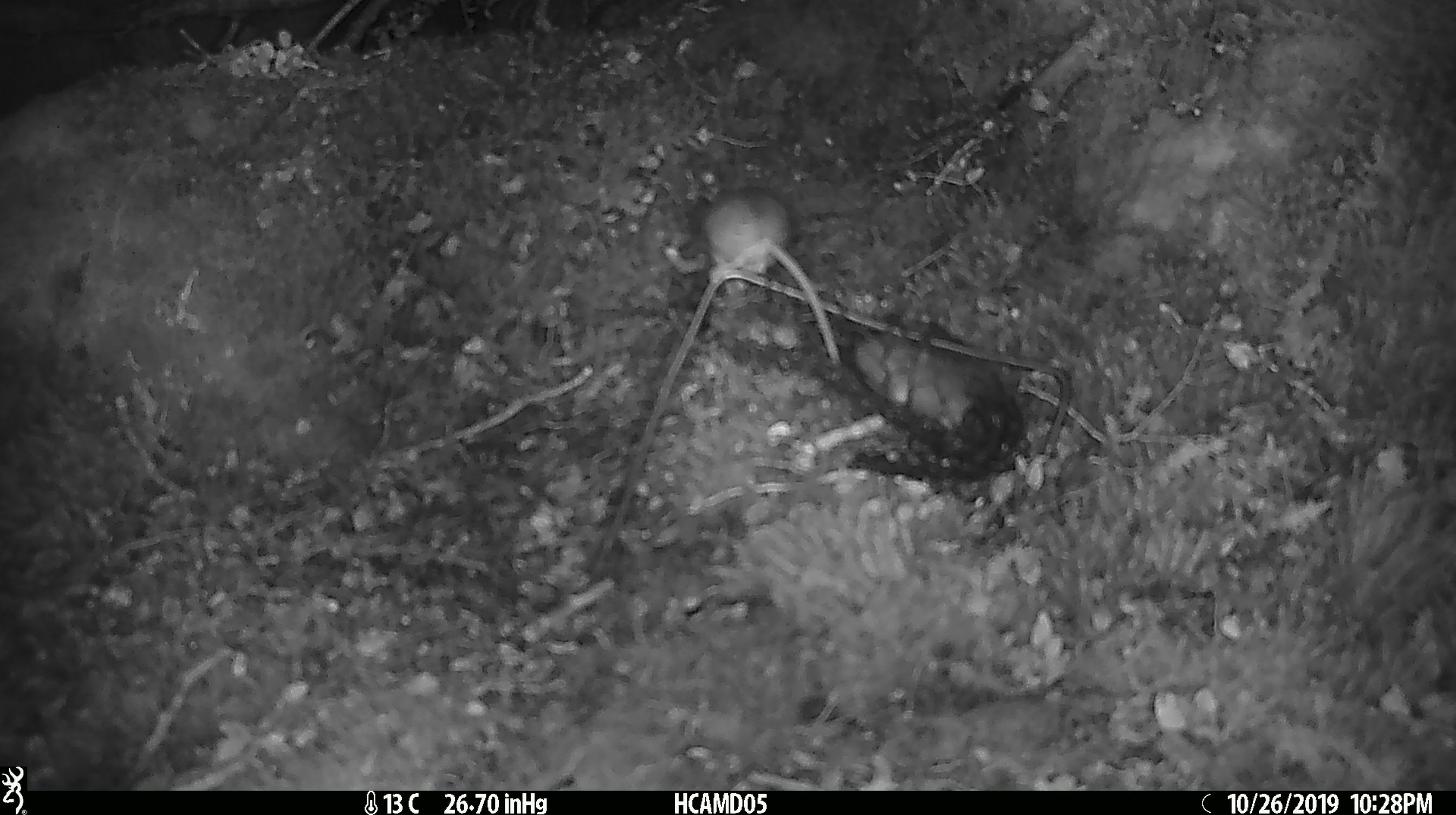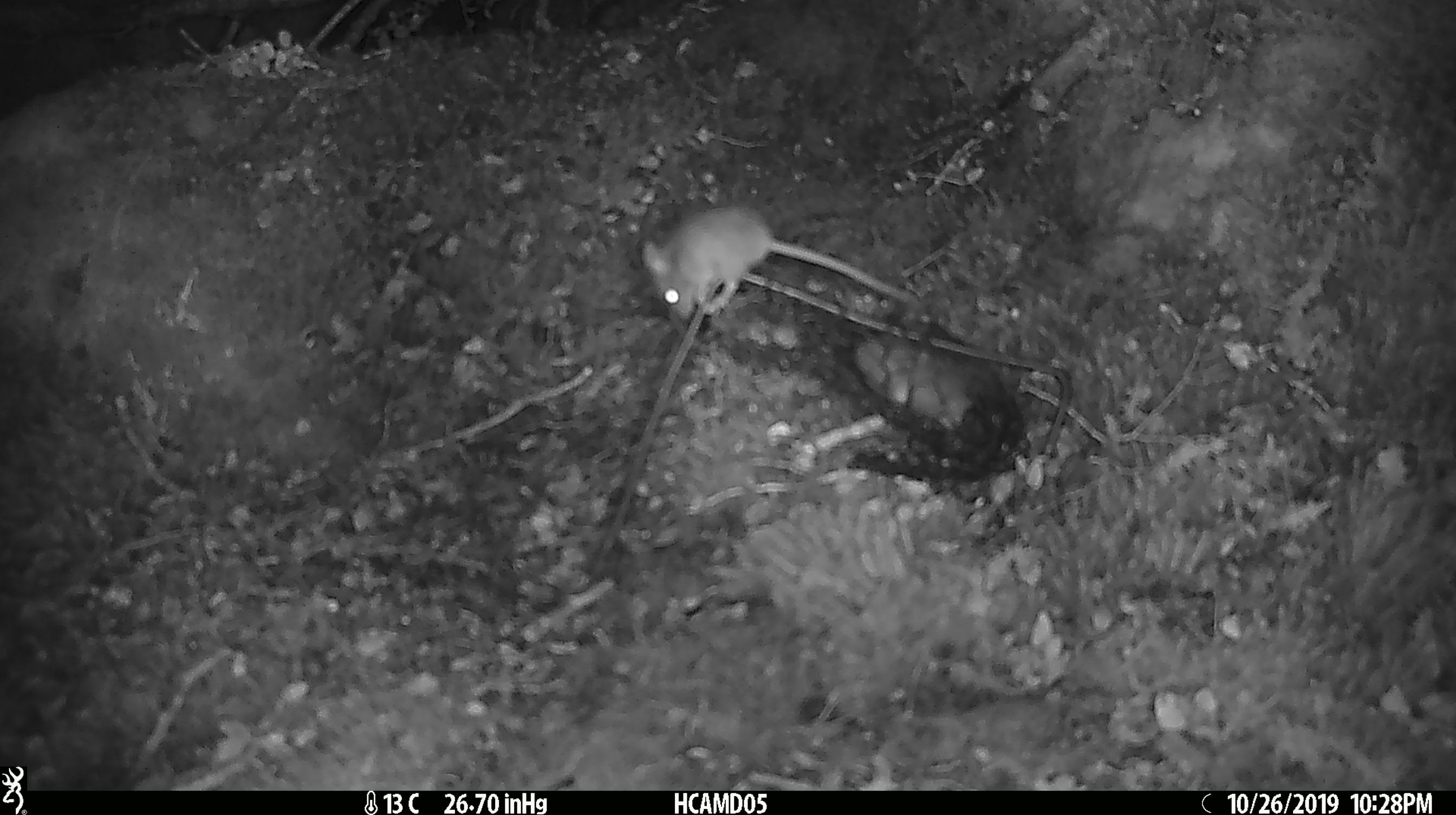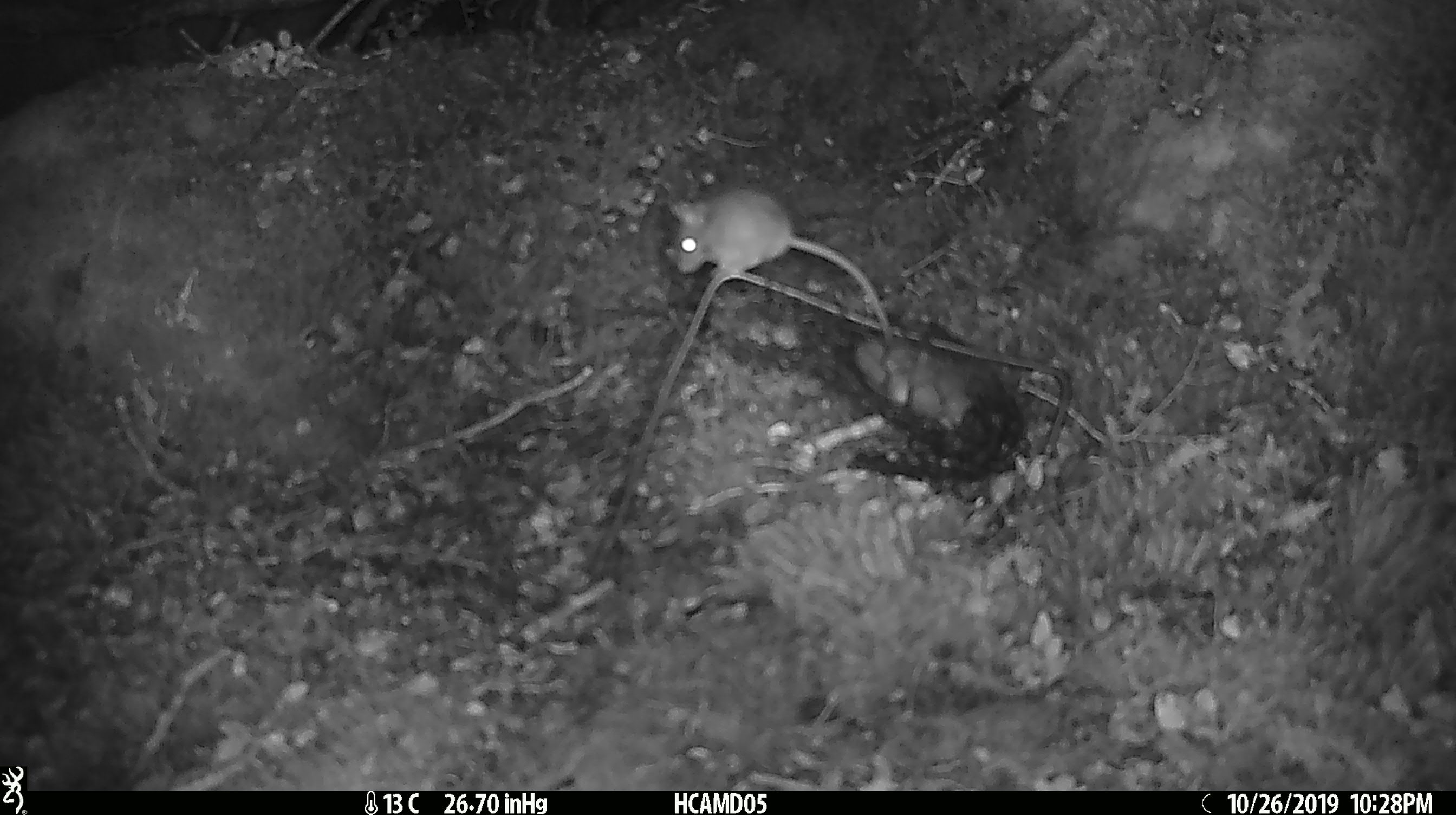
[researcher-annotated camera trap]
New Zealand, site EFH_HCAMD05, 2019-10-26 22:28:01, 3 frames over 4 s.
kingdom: Animalia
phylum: Chordata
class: Mammalia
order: Rodentia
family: Muridae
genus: Mus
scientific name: Mus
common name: mouse